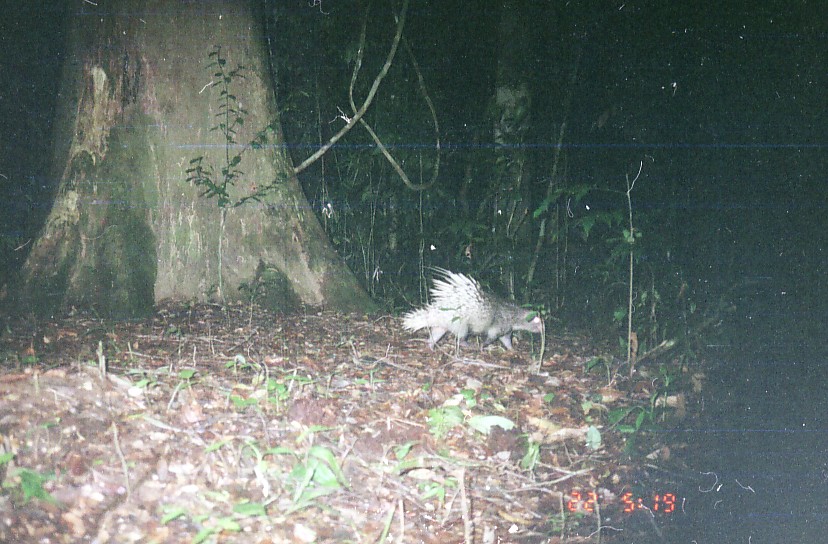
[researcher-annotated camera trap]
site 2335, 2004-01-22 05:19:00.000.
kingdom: Animalia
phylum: Chordata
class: Mammalia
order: Rodentia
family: Hystricidae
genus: Hystrix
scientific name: Hystrix brachyura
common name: east asian porcupine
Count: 1.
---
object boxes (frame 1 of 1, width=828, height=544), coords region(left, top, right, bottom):
hystrix brachyura: region(401, 265, 546, 352)